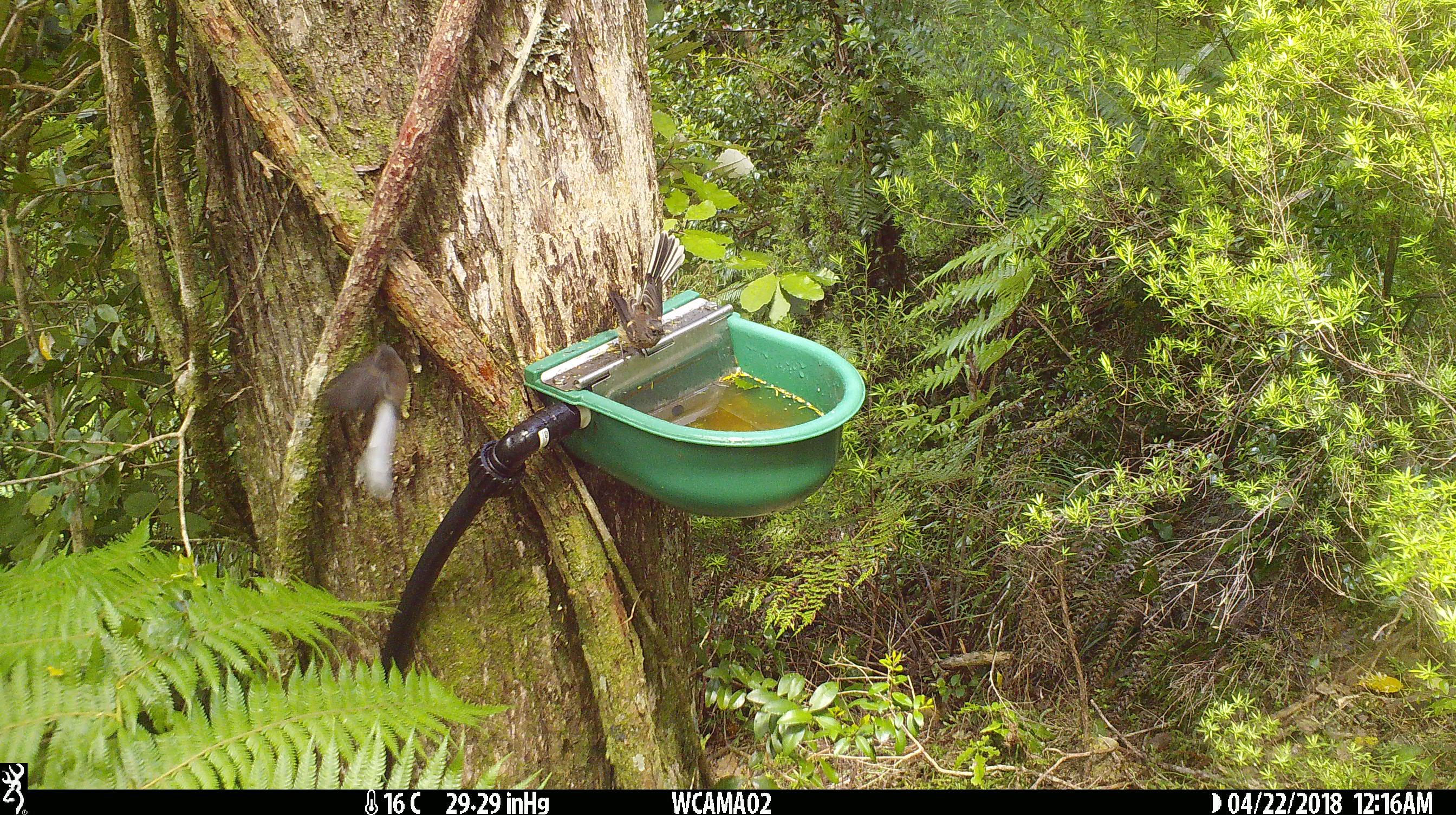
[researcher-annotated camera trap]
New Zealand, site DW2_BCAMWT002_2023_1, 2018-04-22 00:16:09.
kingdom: Animalia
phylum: Chordata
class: Aves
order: Passeriformes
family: Rhipiduridae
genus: Rhipidura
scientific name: Rhipidura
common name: fantails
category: fantail